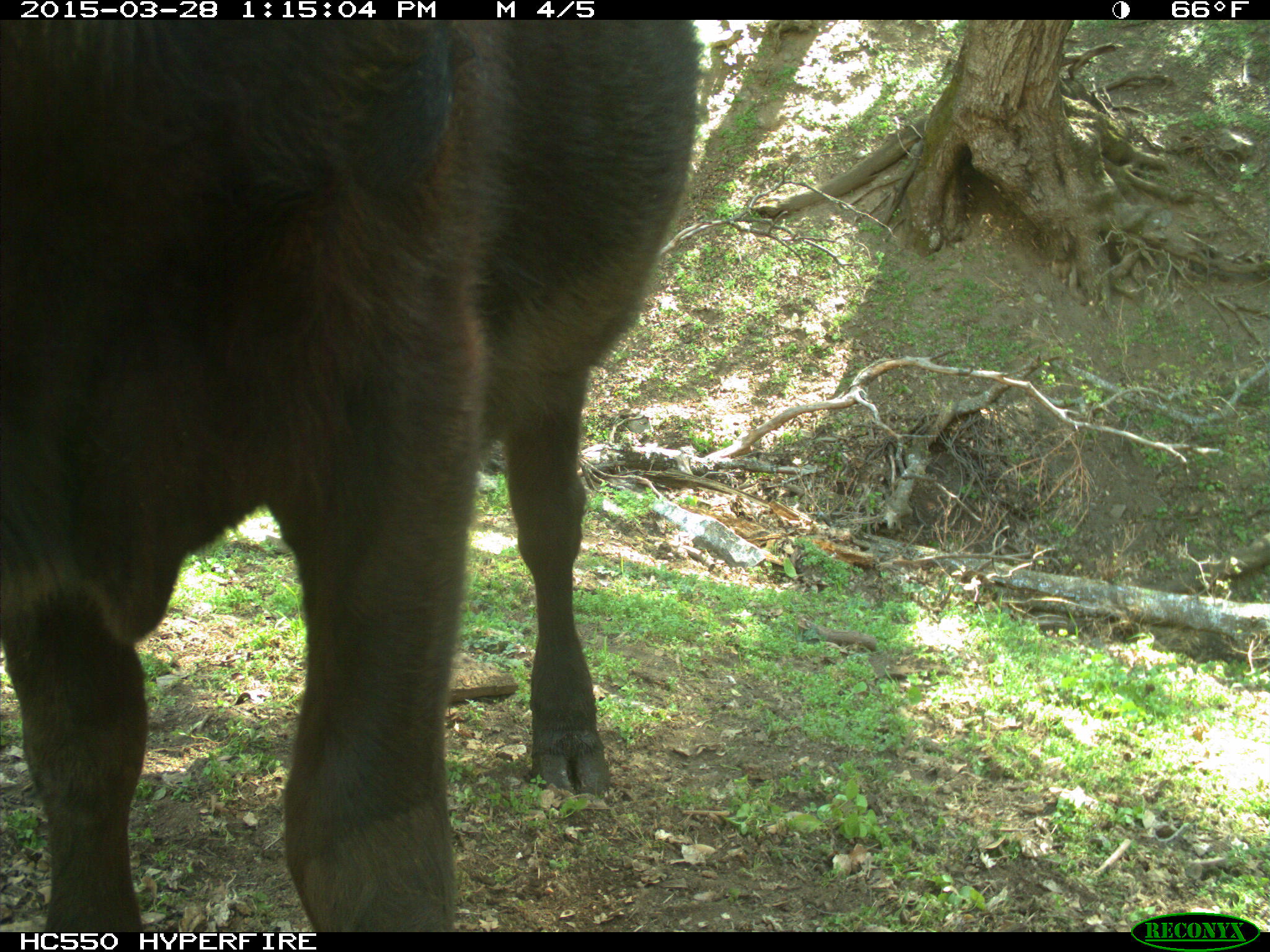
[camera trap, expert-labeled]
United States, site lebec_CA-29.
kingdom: Animalia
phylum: Chordata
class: Mammalia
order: Artiodactyla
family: Bovidae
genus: Bos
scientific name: Bos taurus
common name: domestic cow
Bos taurus (domestic cow).